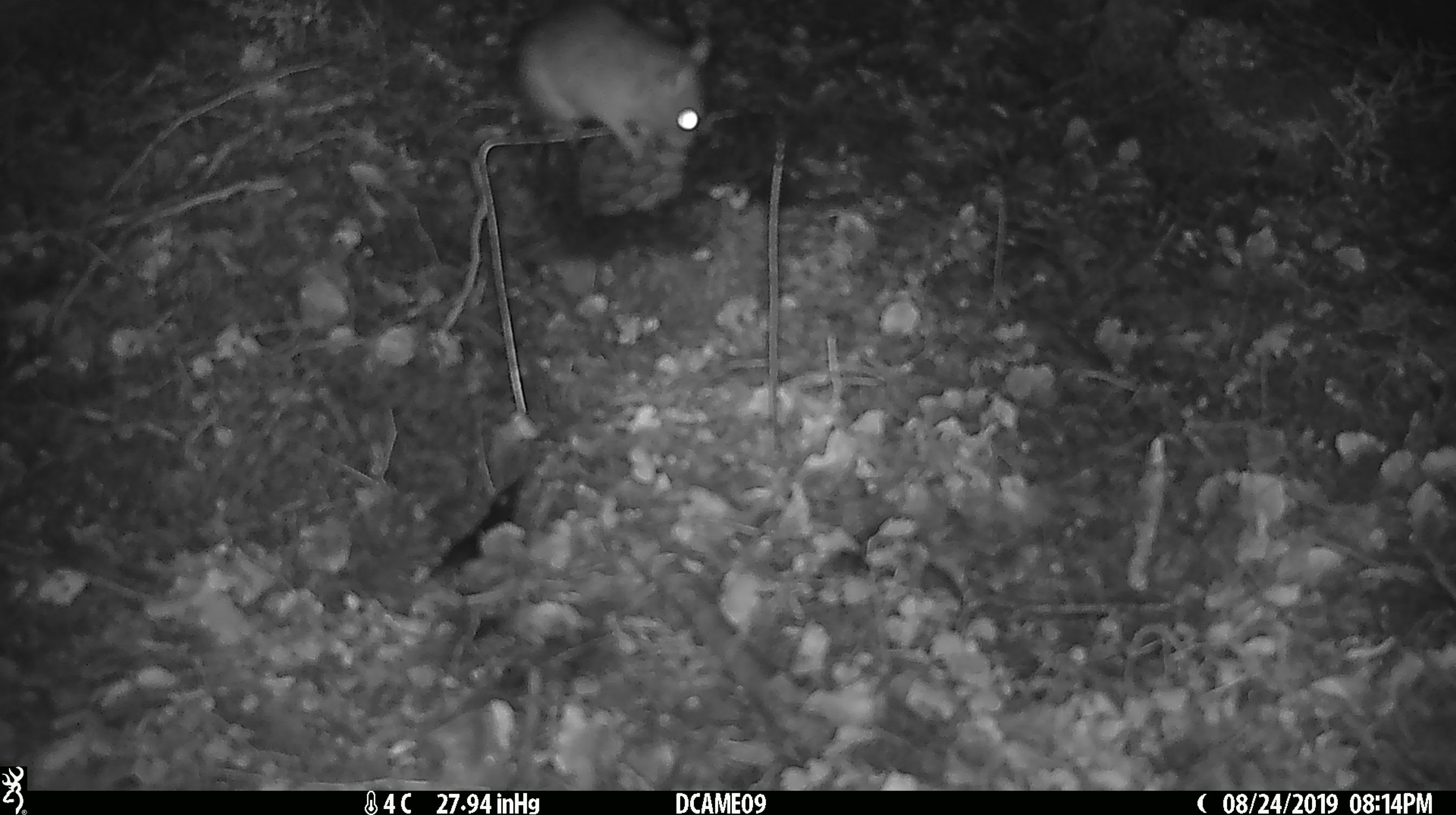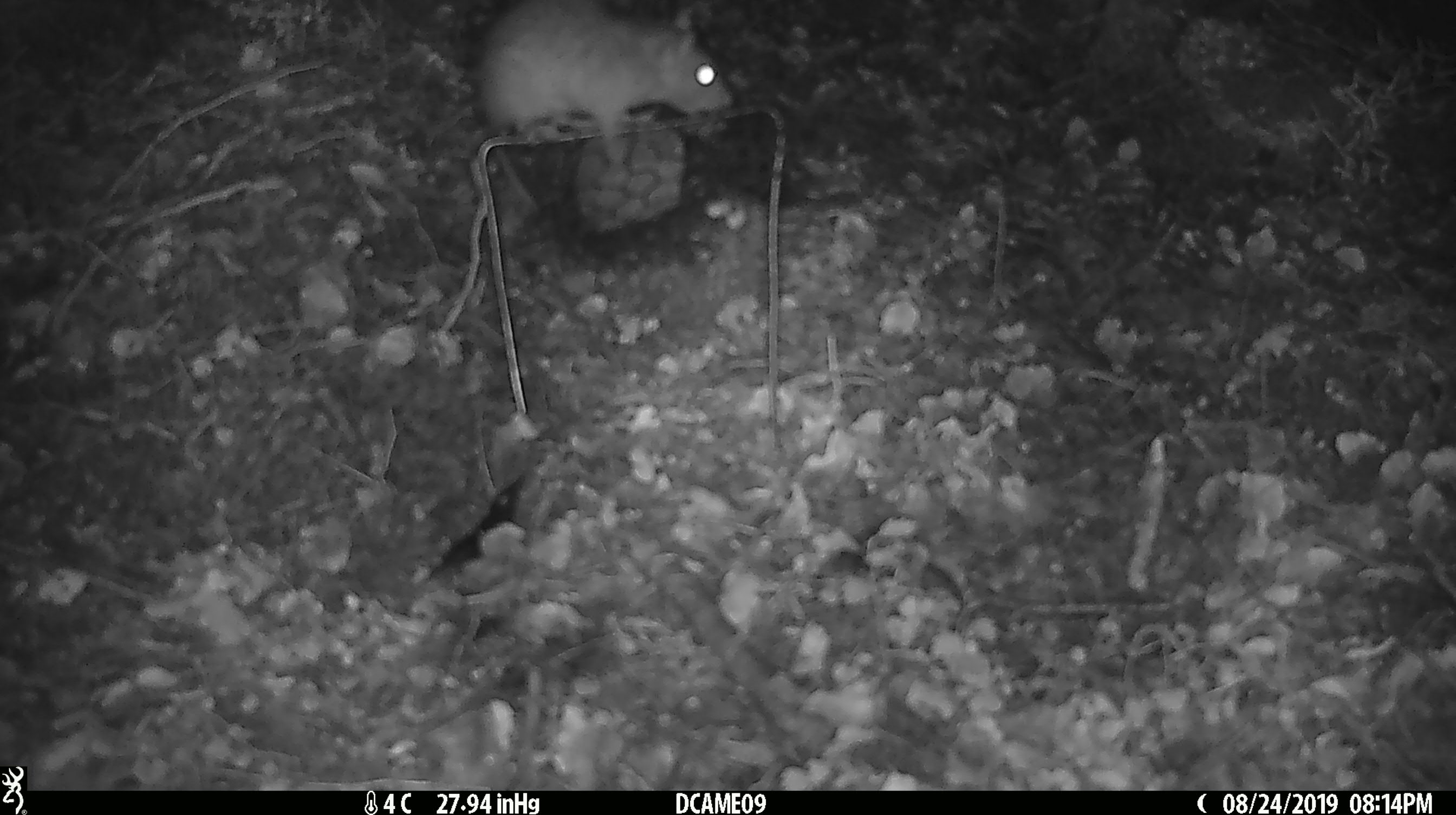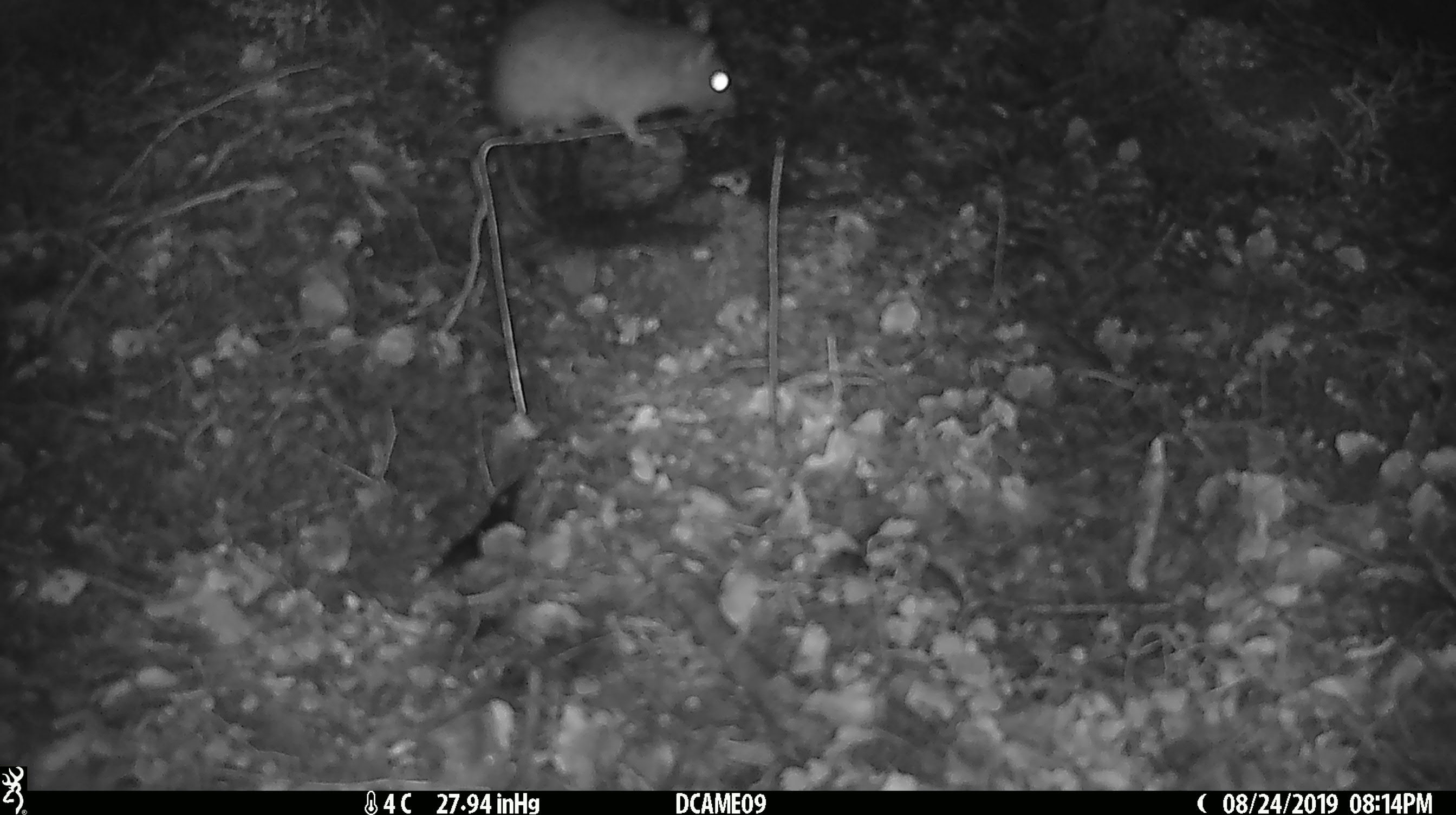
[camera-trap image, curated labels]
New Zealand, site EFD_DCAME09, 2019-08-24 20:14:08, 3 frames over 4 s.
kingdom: Animalia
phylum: Chordata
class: Mammalia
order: Rodentia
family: Muridae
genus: Rattus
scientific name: Rattus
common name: rat